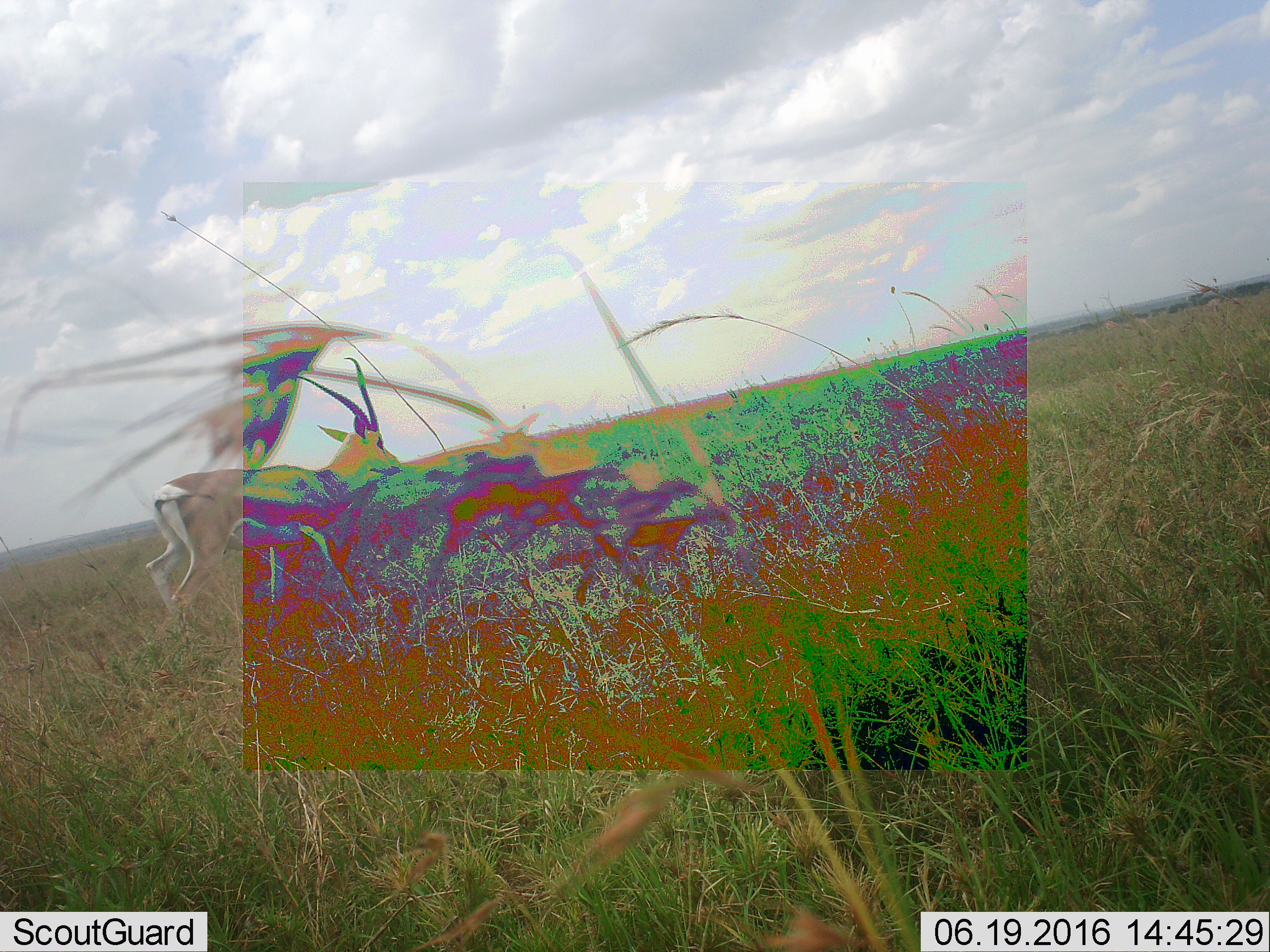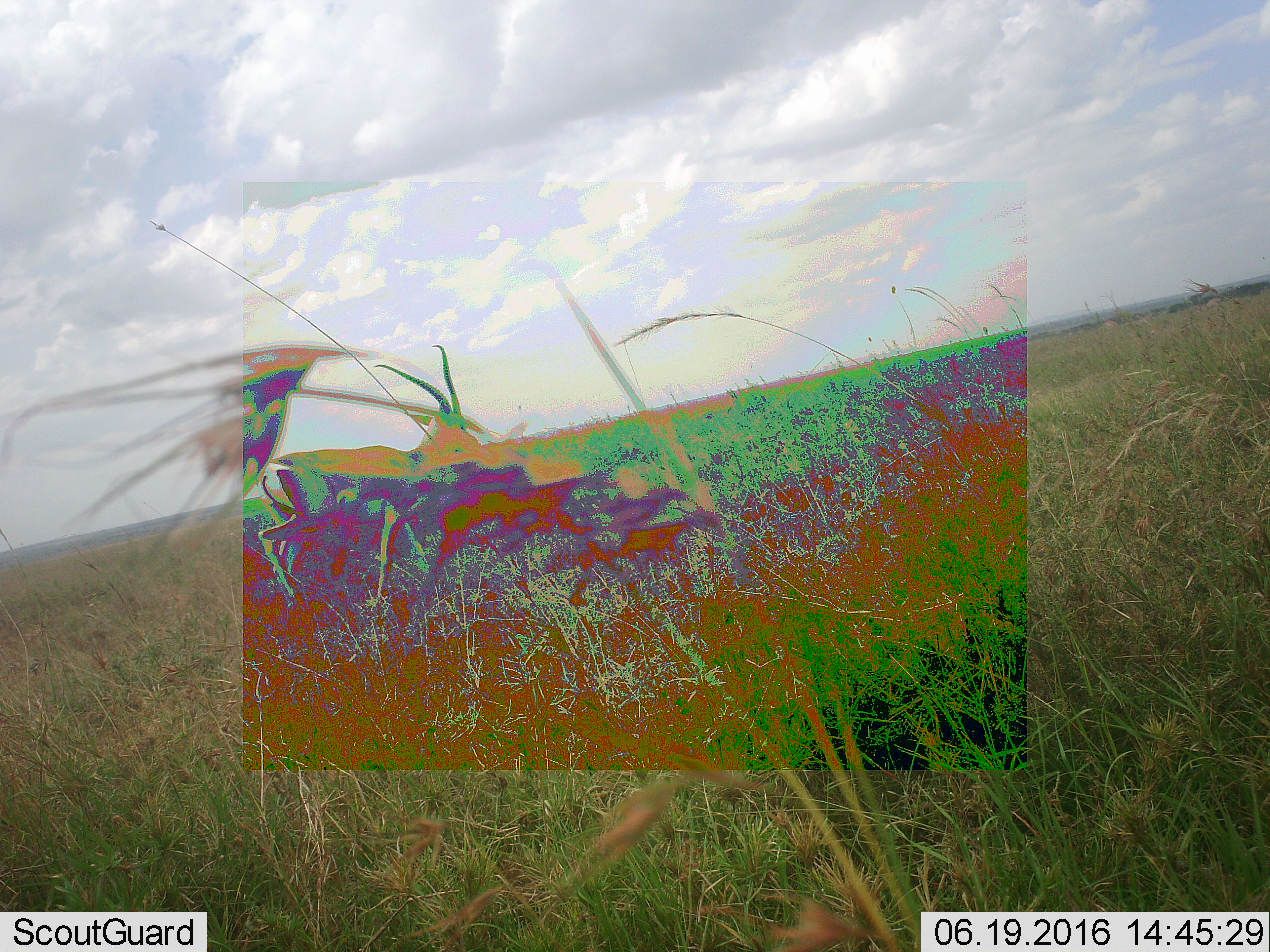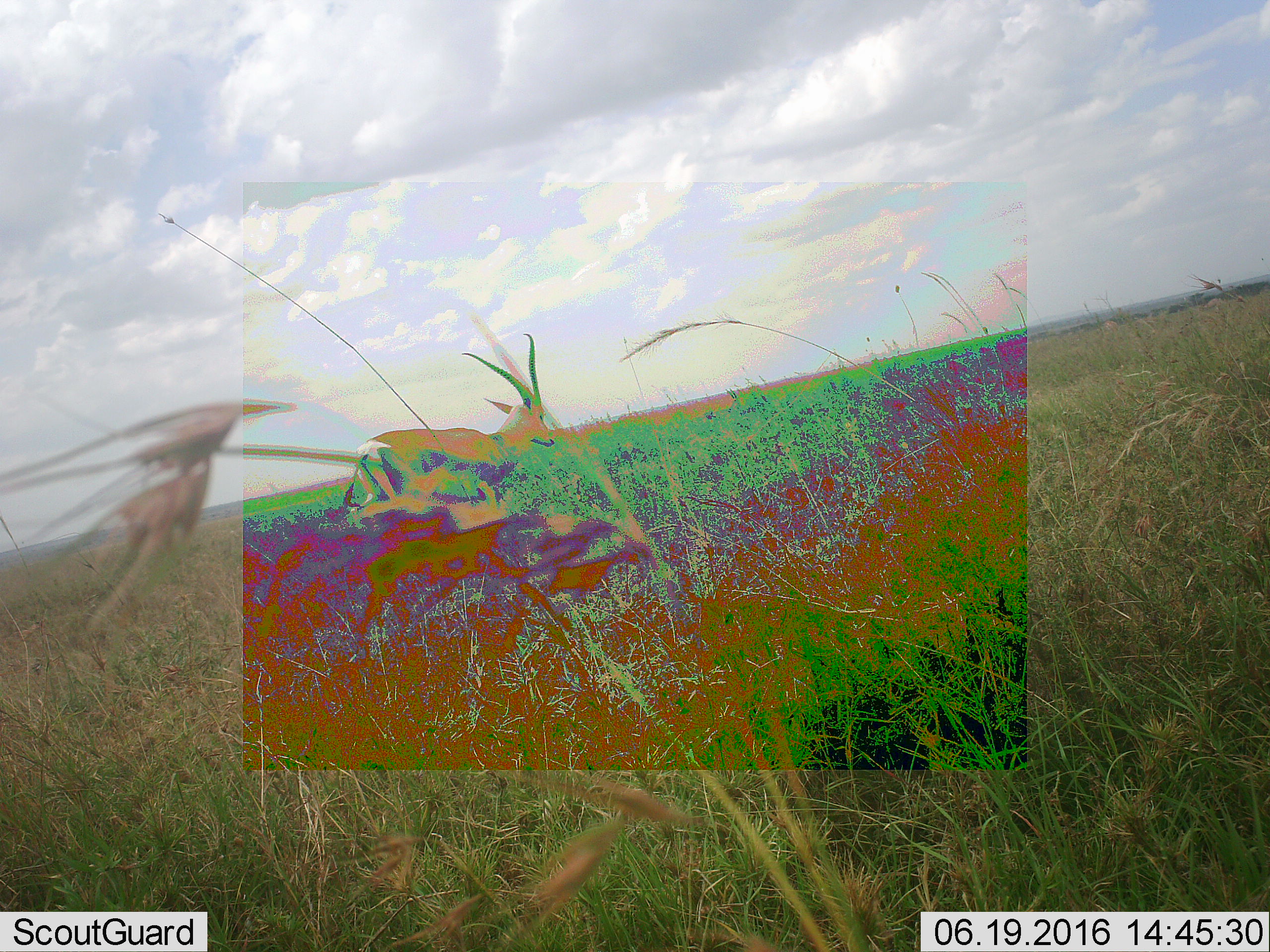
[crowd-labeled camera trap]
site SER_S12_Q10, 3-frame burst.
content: unidentified animal